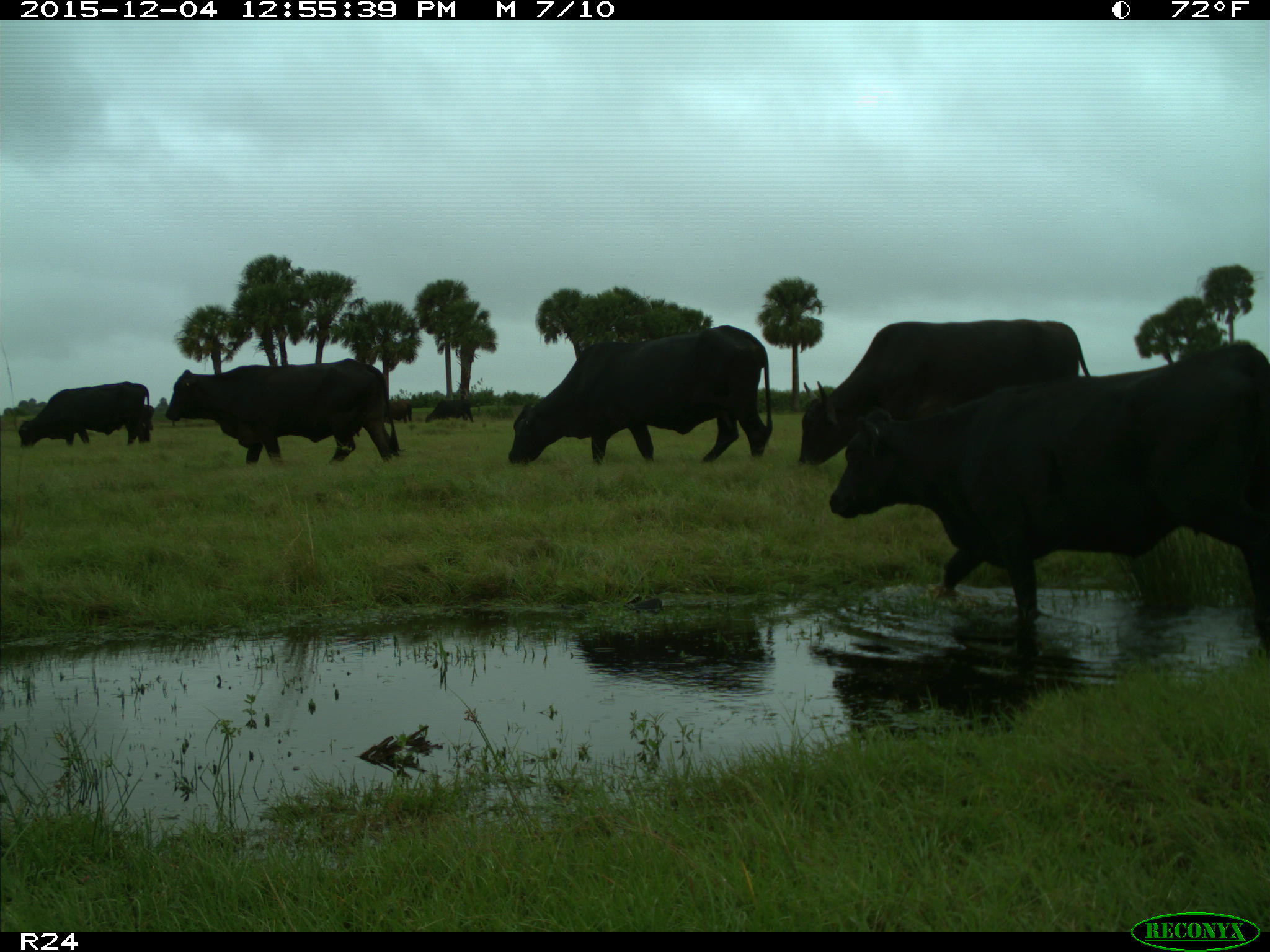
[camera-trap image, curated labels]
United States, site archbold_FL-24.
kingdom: Animalia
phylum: Chordata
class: Mammalia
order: Artiodactyla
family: Bovidae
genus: Bos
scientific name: Bos taurus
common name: domestic cow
Bos taurus (domestic cow).